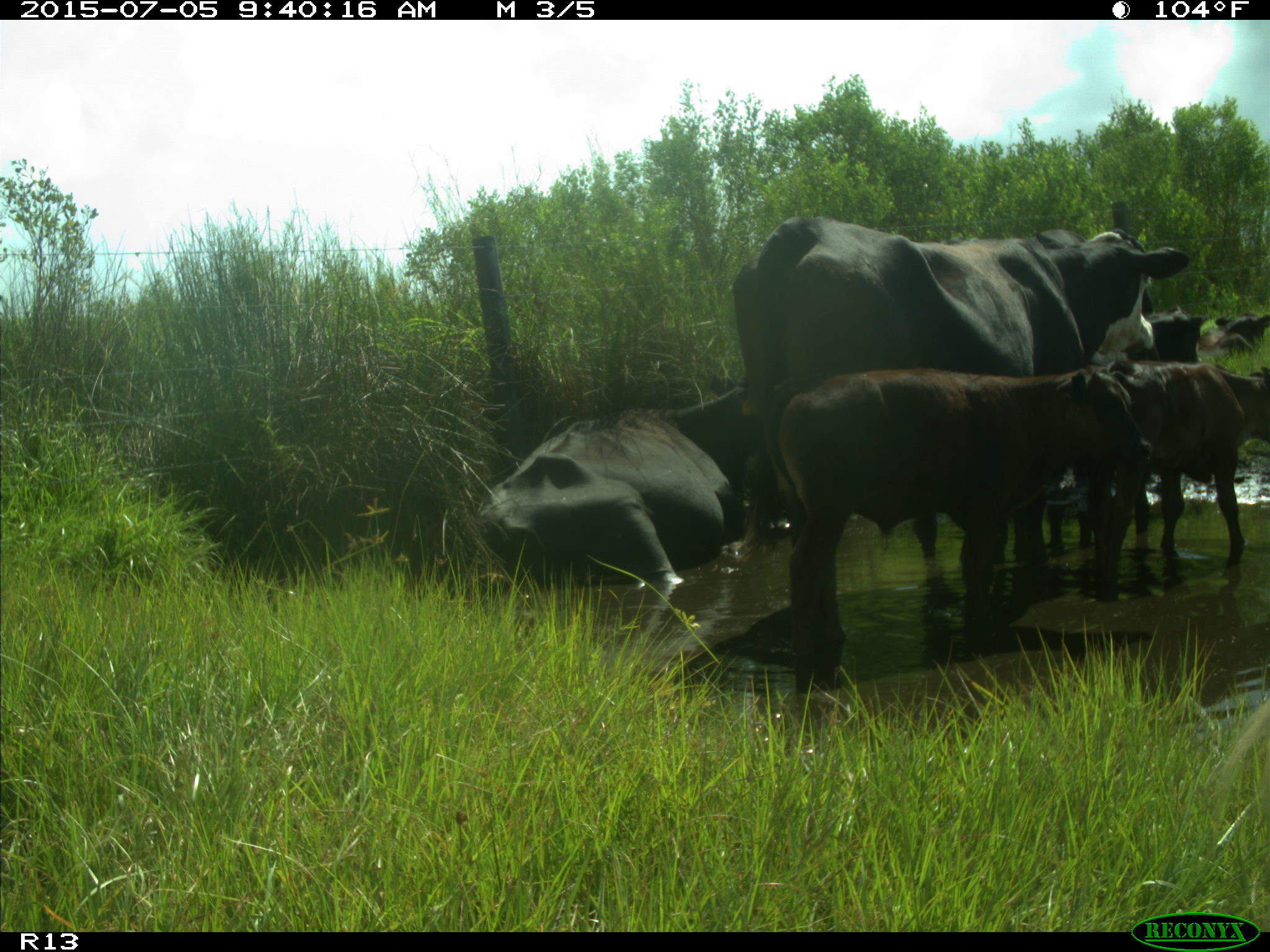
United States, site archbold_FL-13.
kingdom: Animalia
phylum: Chordata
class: Mammalia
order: Artiodactyla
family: Bovidae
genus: Bos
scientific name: Bos taurus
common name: domestic cow